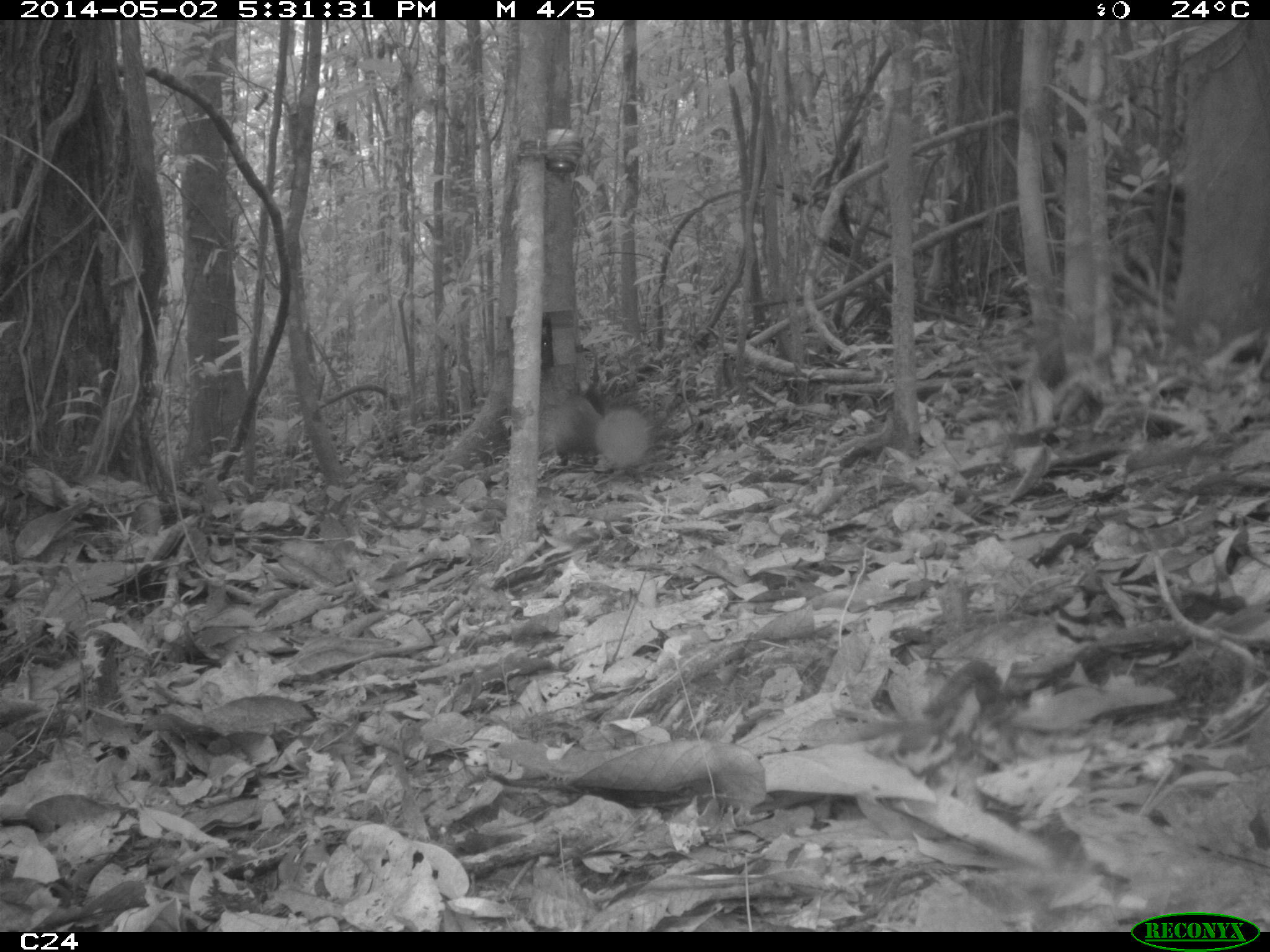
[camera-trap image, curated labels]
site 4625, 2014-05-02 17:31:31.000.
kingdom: Animalia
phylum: Chordata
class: Mammalia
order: Rodentia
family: Dasyproctidae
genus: Dasyprocta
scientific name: Dasyprocta leporina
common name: red-rumped agouti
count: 1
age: adult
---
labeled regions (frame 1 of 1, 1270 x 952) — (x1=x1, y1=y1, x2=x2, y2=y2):
dasyprocta leporina: (x1=552, y1=396, x2=599, y2=464)